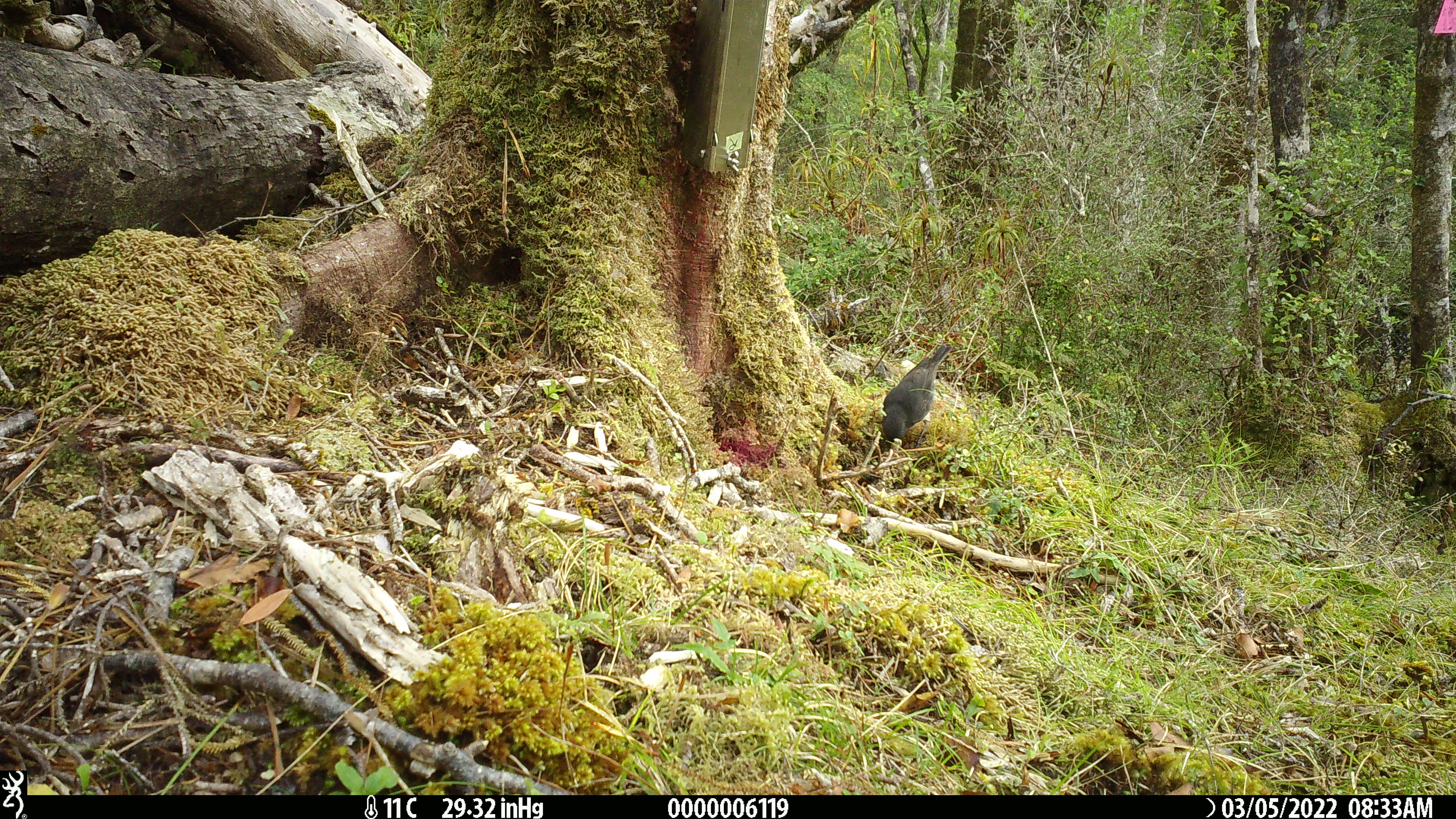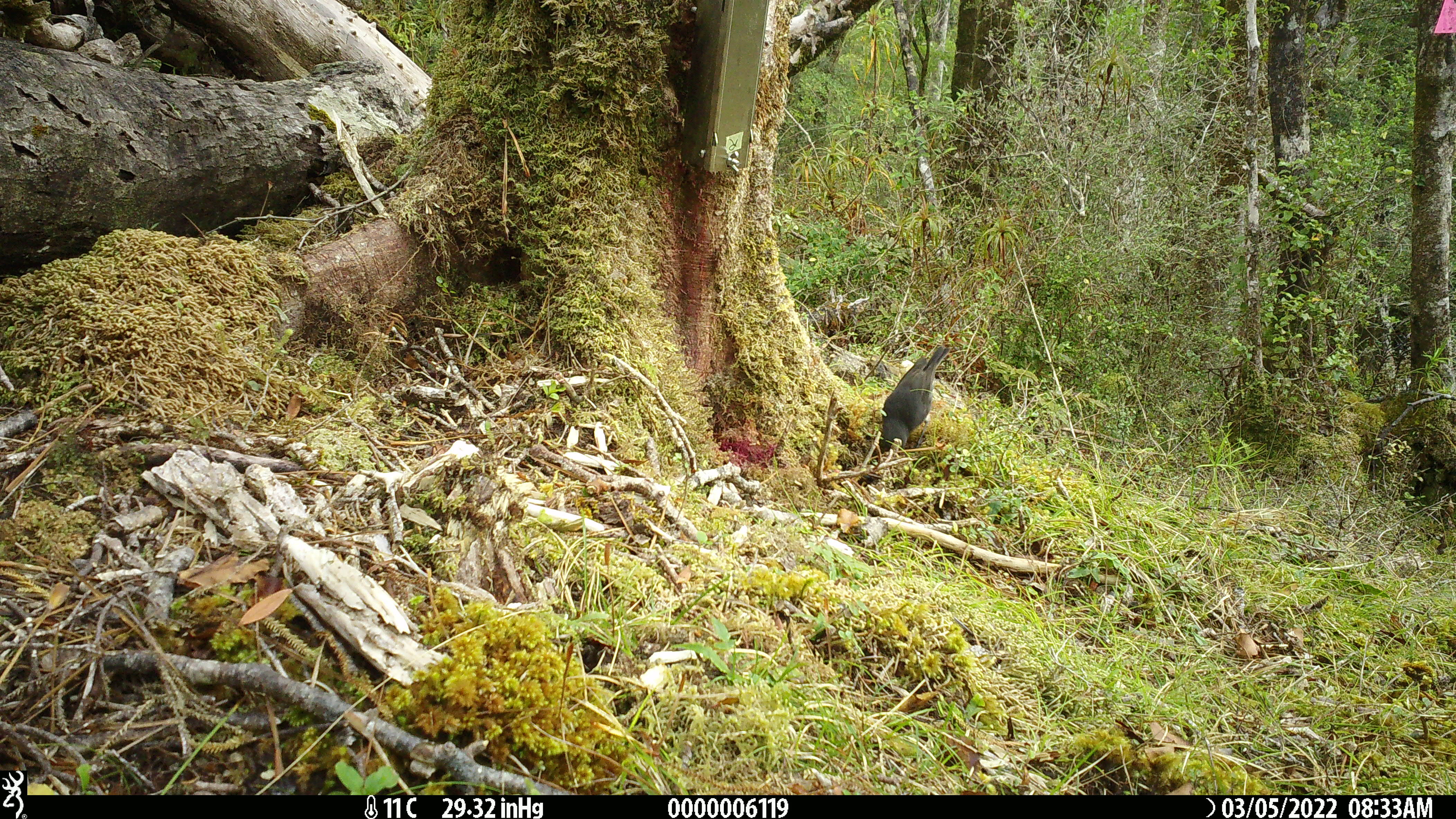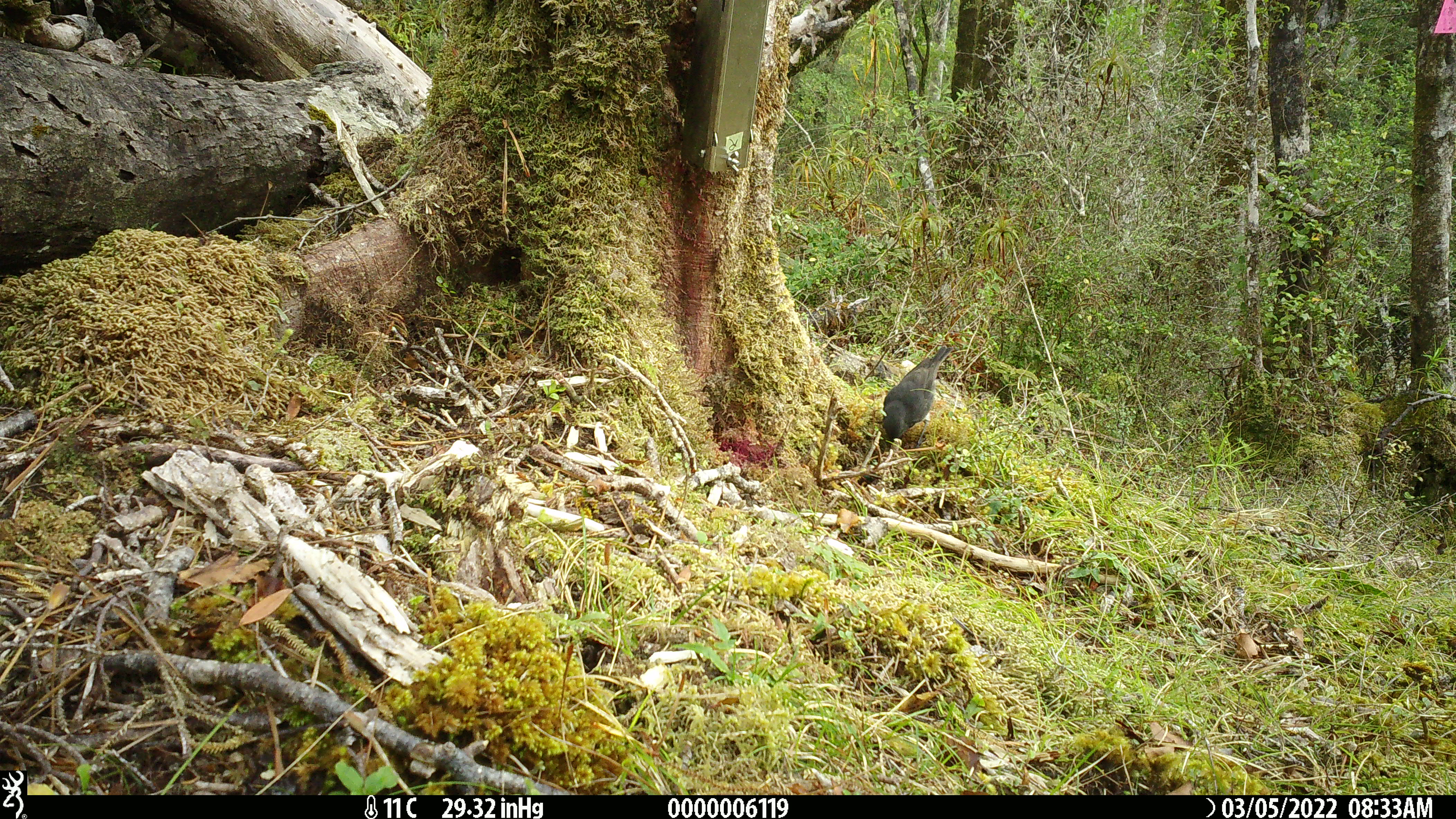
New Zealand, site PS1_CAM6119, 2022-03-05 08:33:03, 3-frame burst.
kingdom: Animalia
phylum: Chordata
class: Aves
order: Passeriformes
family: Petroicidae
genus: Petroica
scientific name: Petroica australis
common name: new zealand robin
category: robin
Robin (new zealand robin) (Petroica australis).